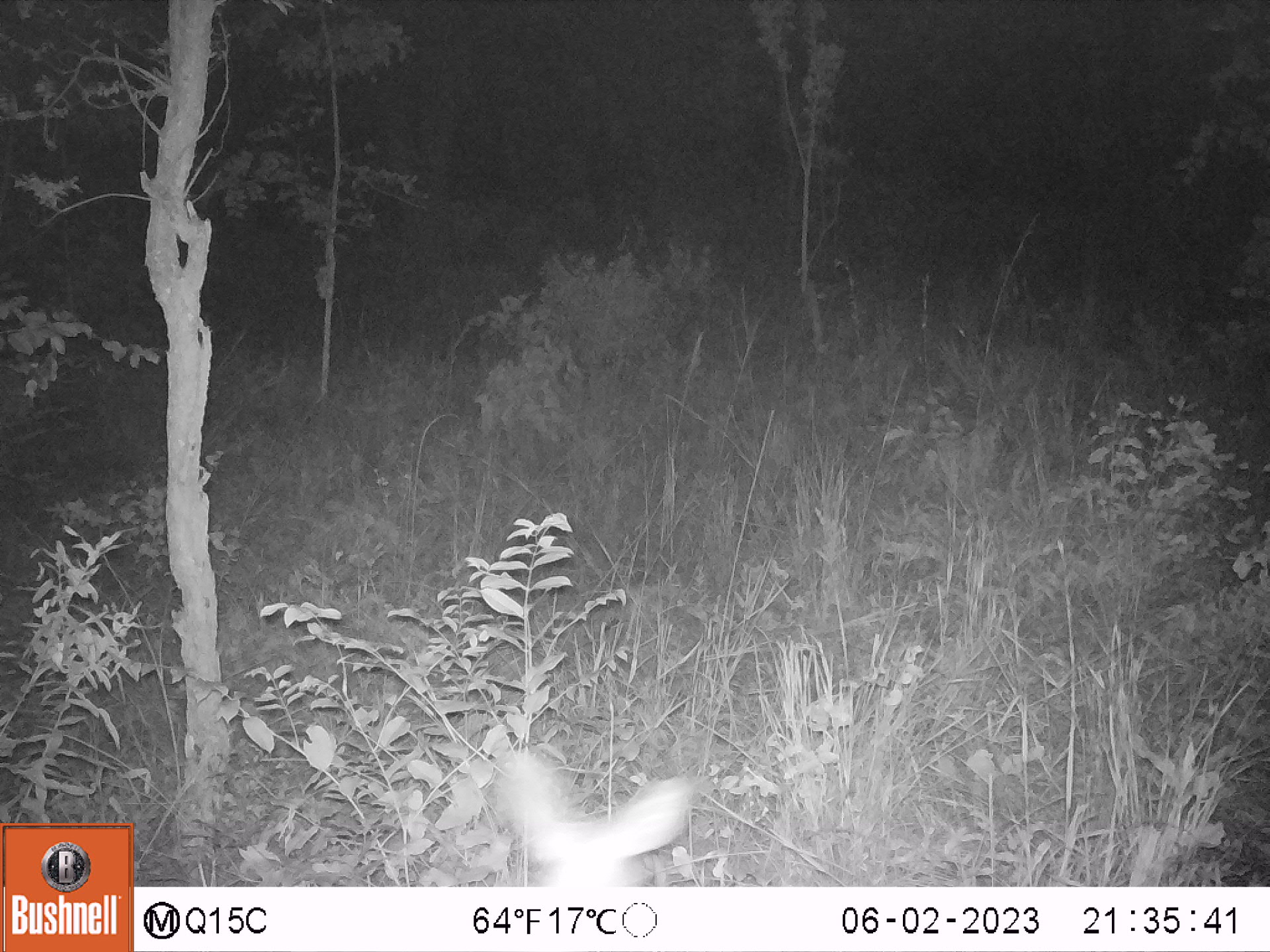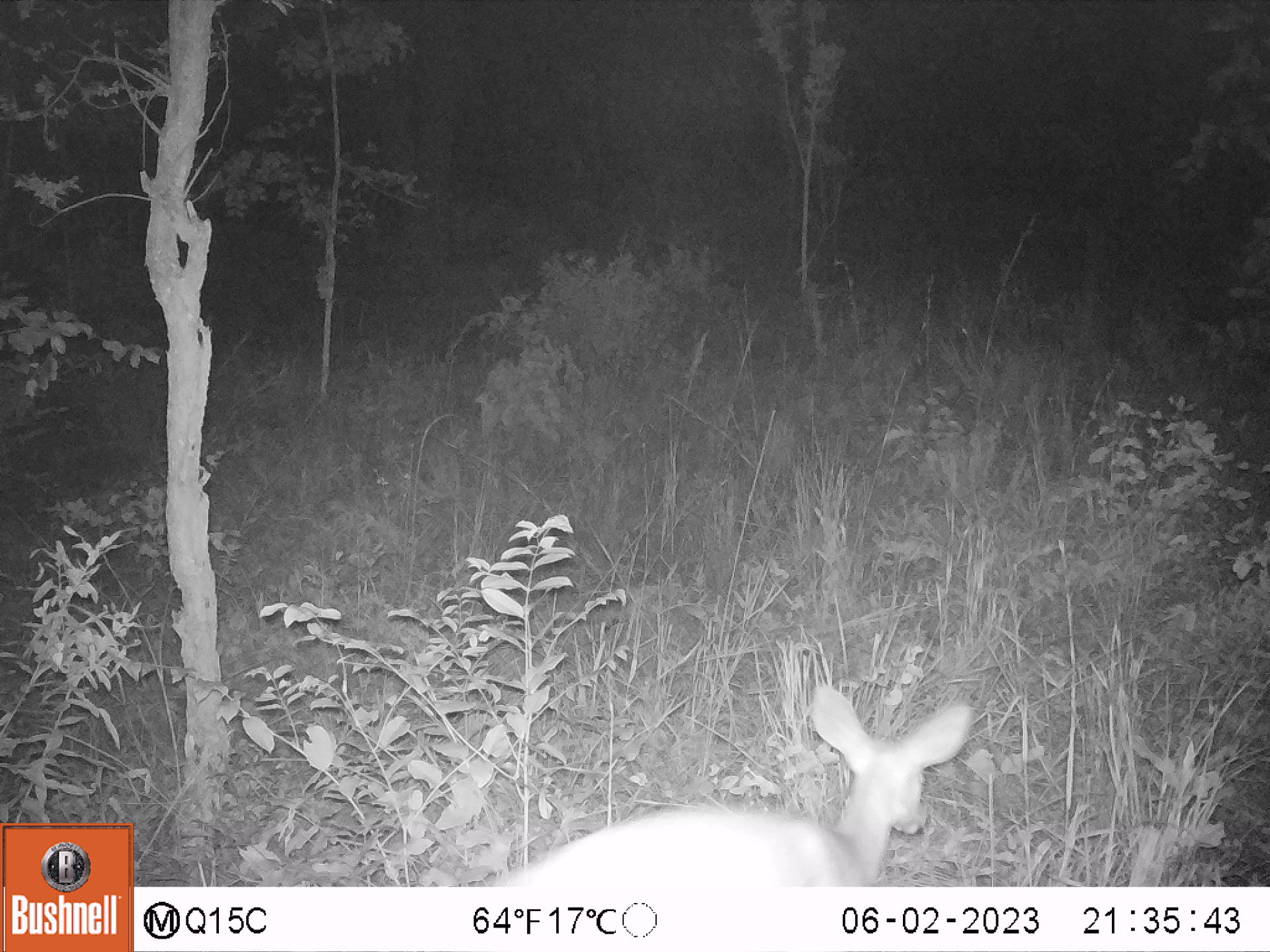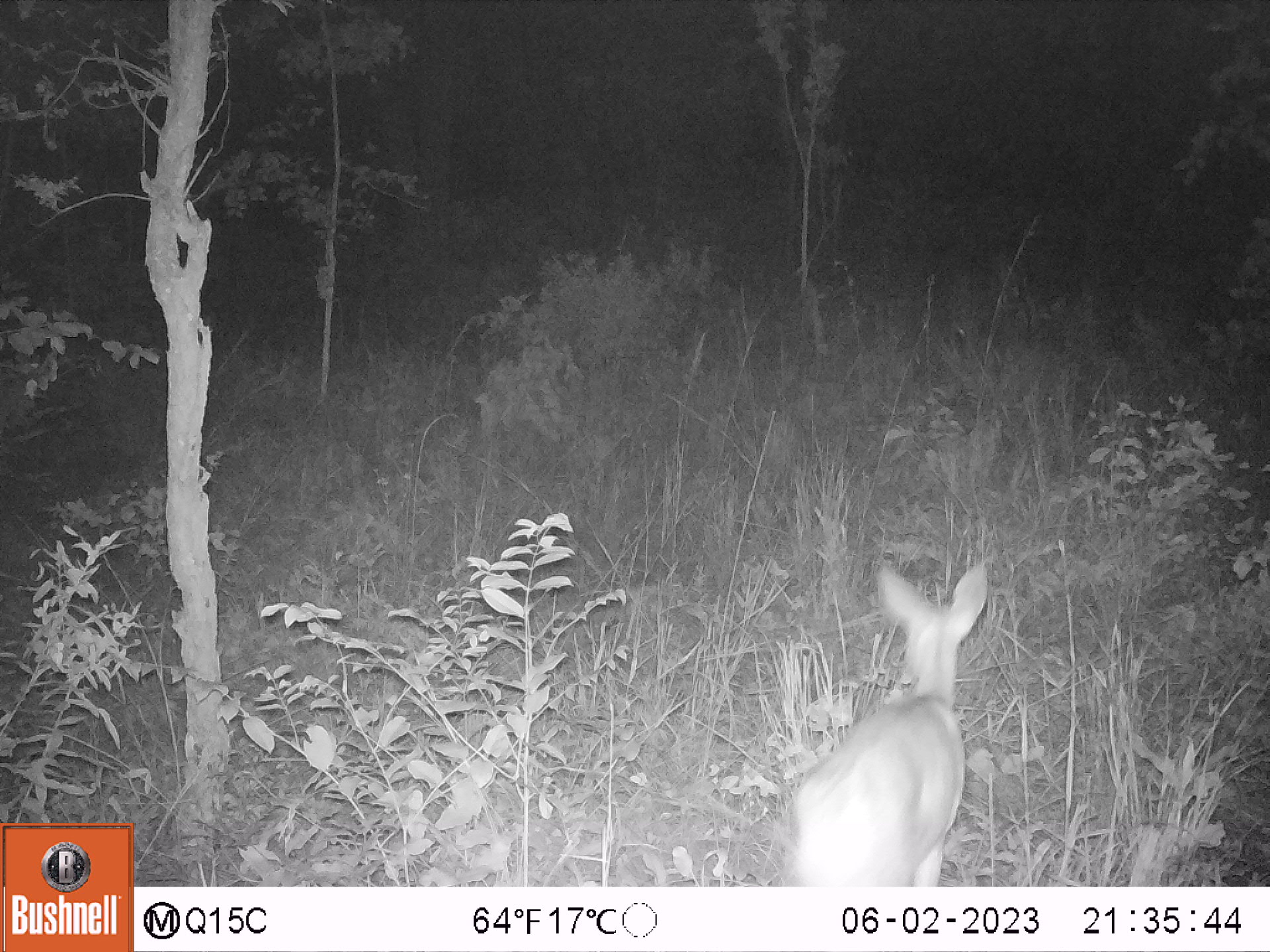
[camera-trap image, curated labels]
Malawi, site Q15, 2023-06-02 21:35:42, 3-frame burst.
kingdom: Animalia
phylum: Chordata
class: Mammalia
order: Artiodactyla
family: Bovidae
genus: Tragelaphus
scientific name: Tragelaphus sylvaticus sylvaticus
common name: cape bushbuck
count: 1